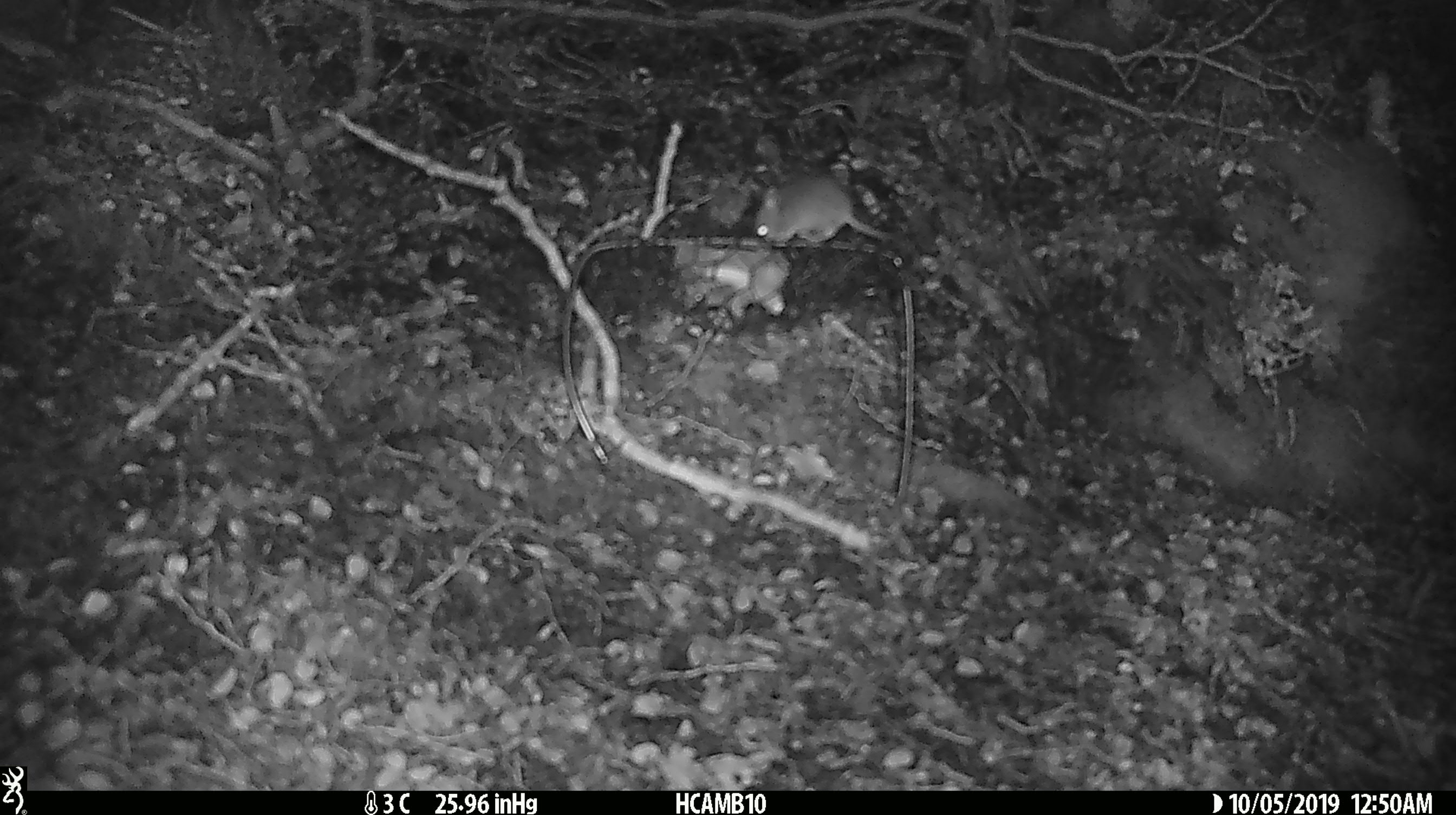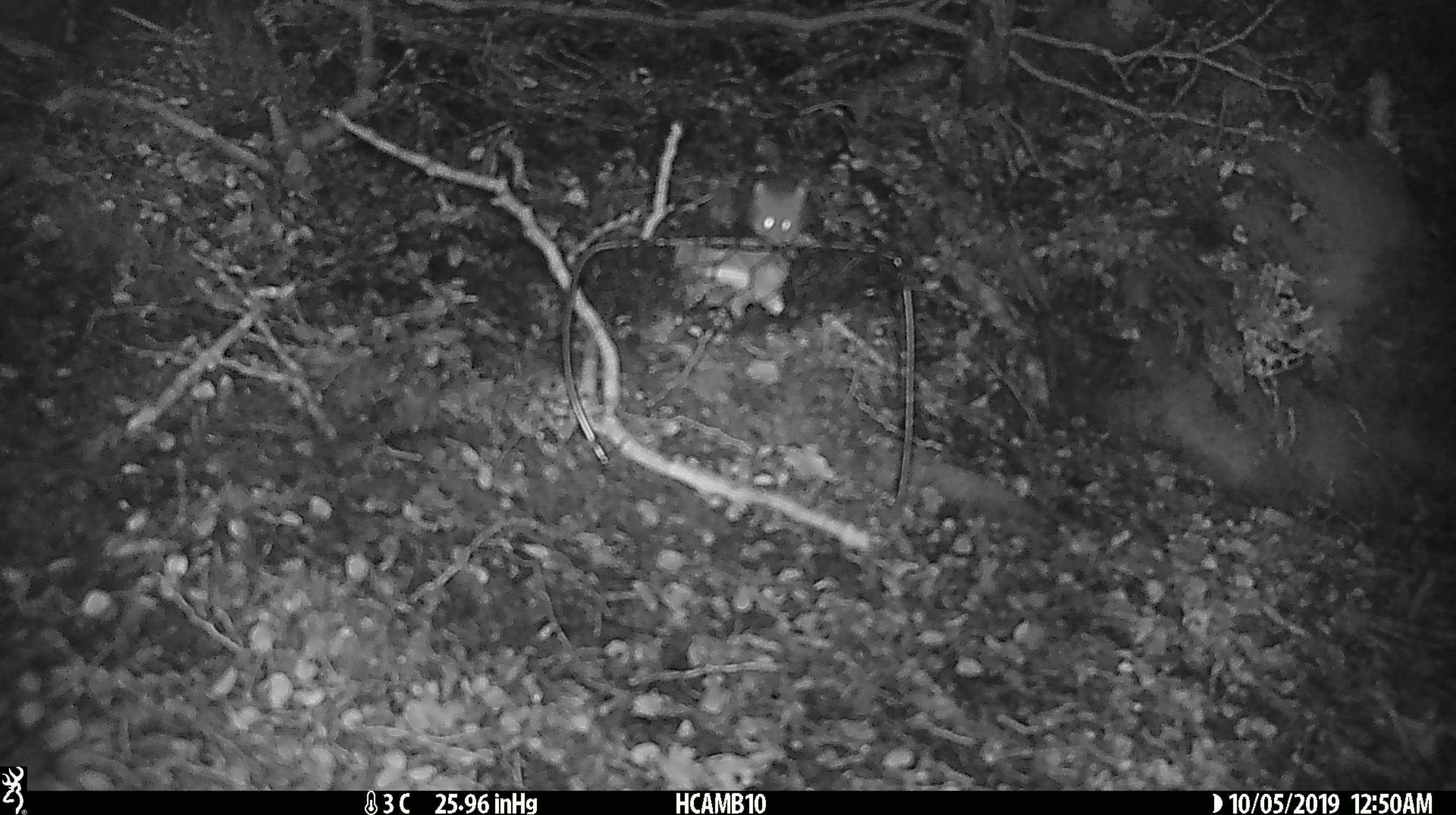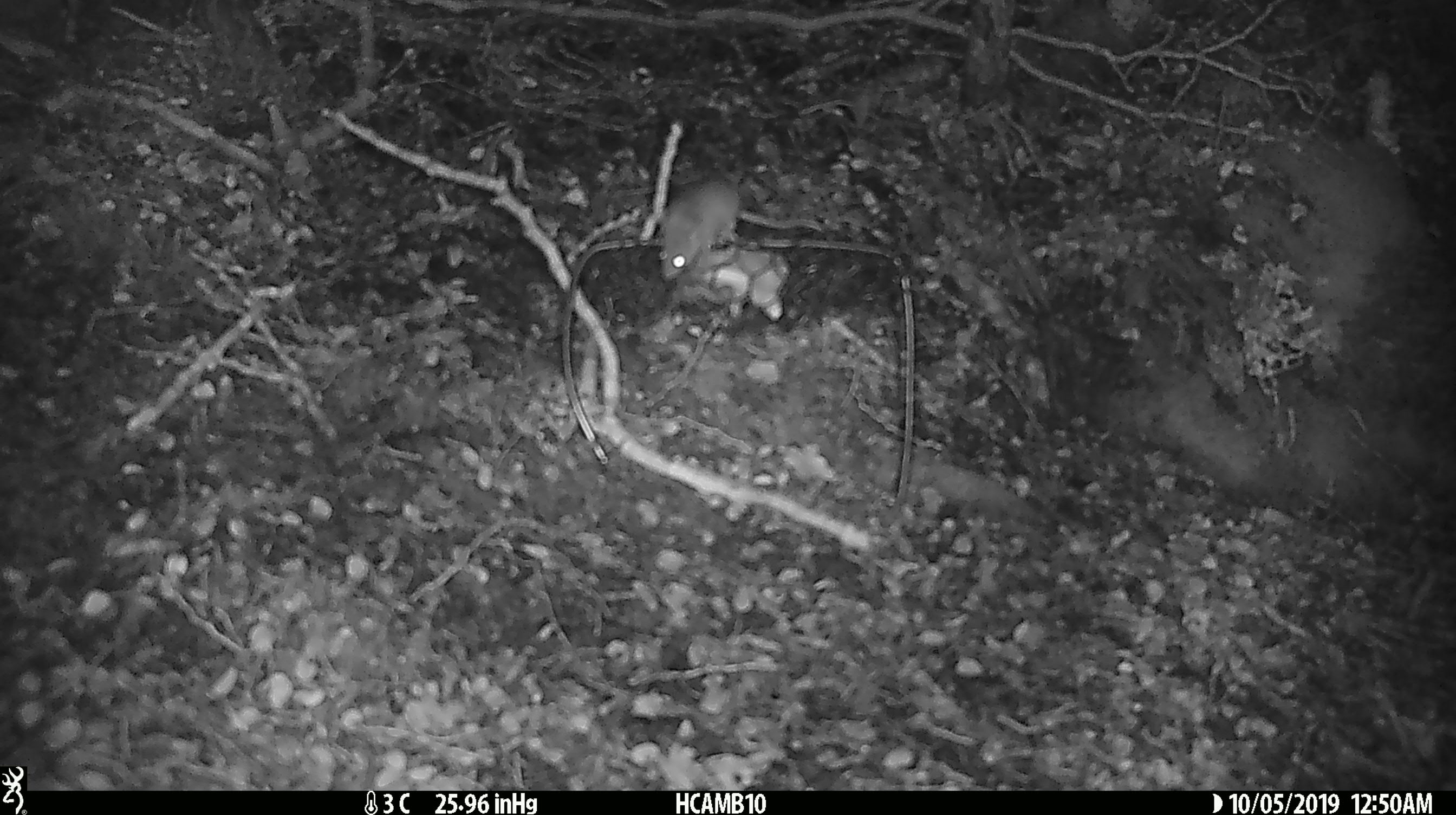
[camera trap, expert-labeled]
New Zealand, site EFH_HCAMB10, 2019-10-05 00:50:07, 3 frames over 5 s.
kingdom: Animalia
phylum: Chordata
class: Mammalia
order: Rodentia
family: Muridae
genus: Mus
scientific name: Mus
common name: mouse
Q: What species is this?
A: Mouse (Mus).